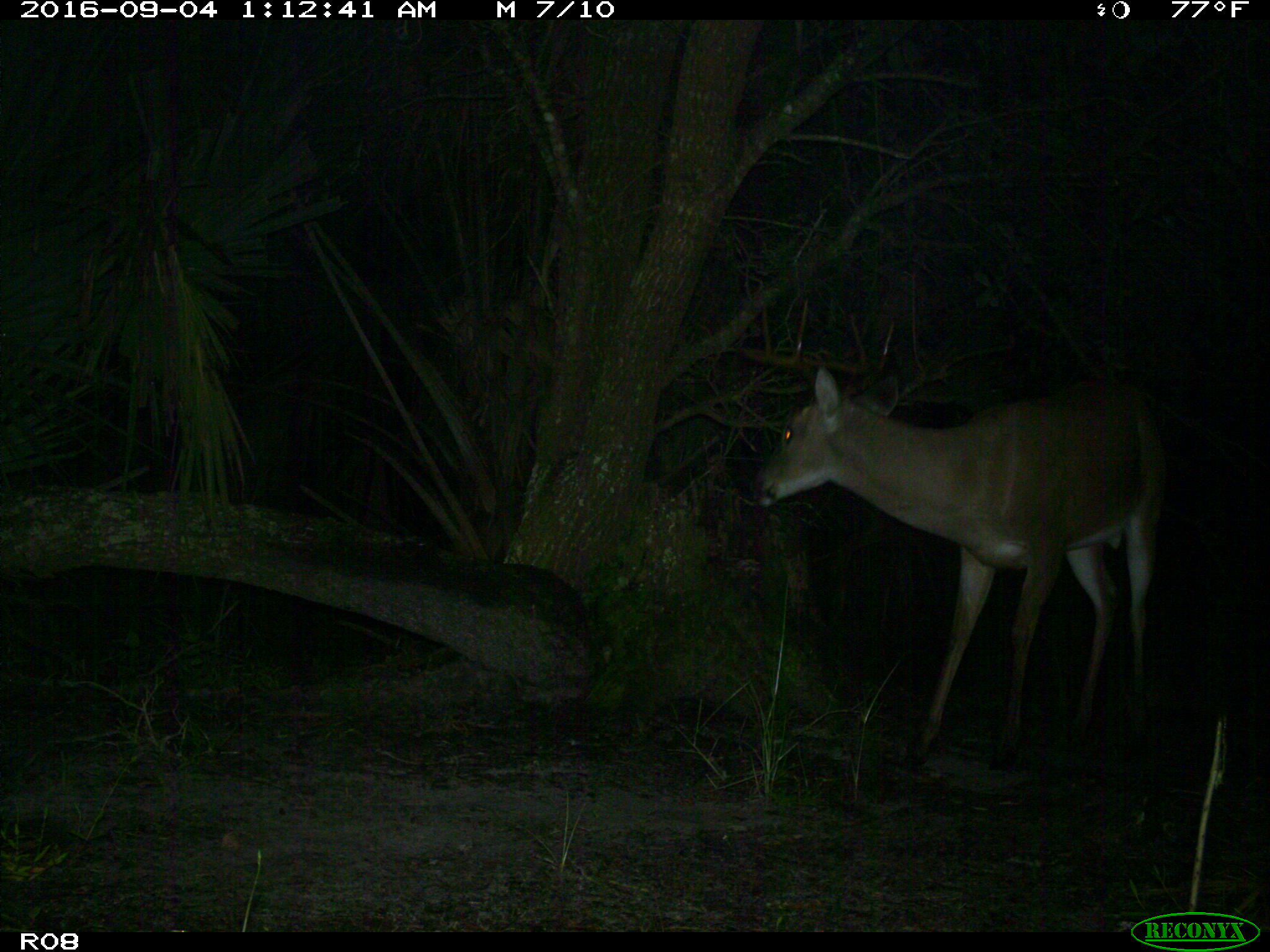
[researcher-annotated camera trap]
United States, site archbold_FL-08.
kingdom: Animalia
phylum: Chordata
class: Mammalia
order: Artiodactyla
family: Cervidae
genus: Odocoileus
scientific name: Odocoileus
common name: deer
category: unidentified deer